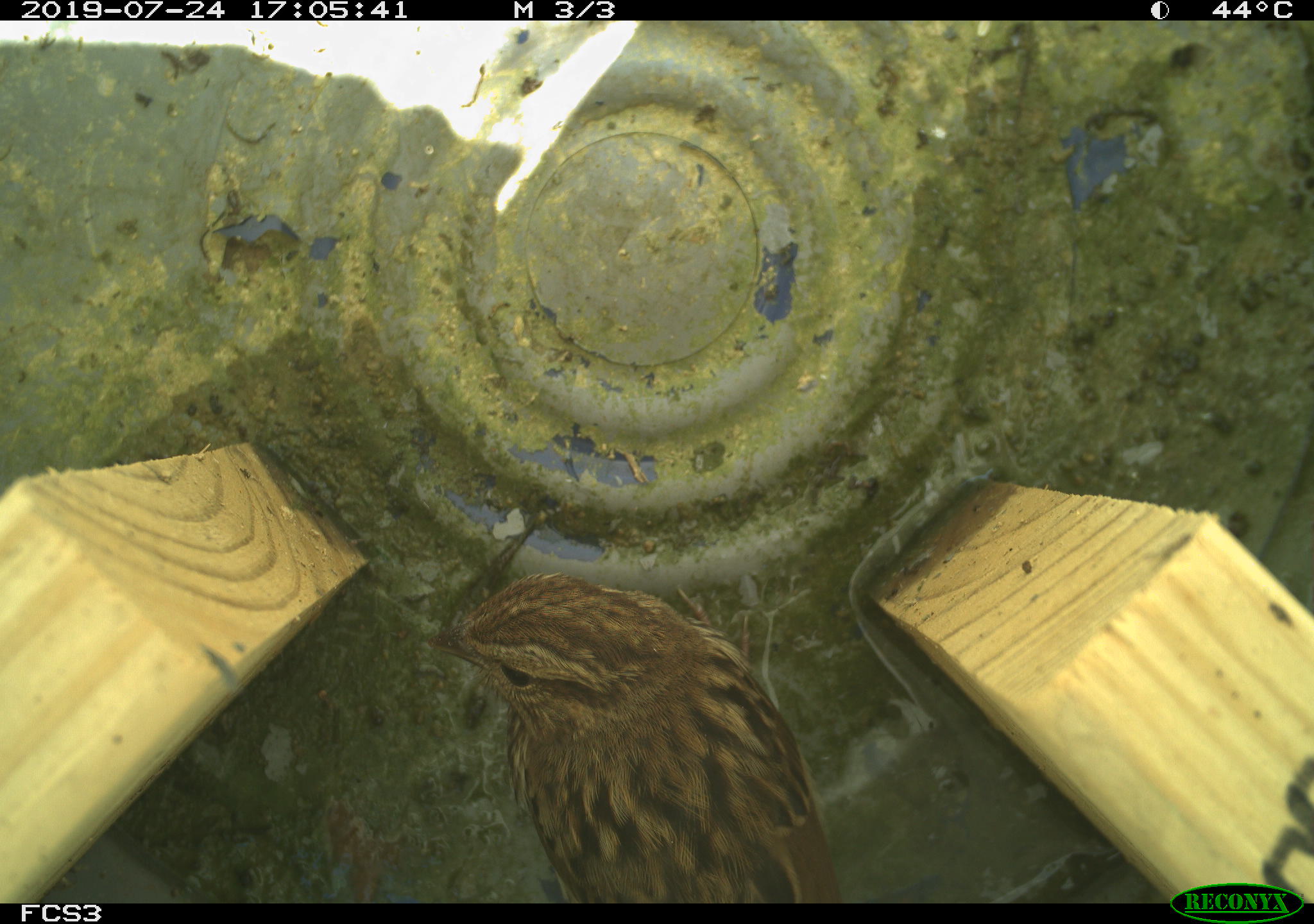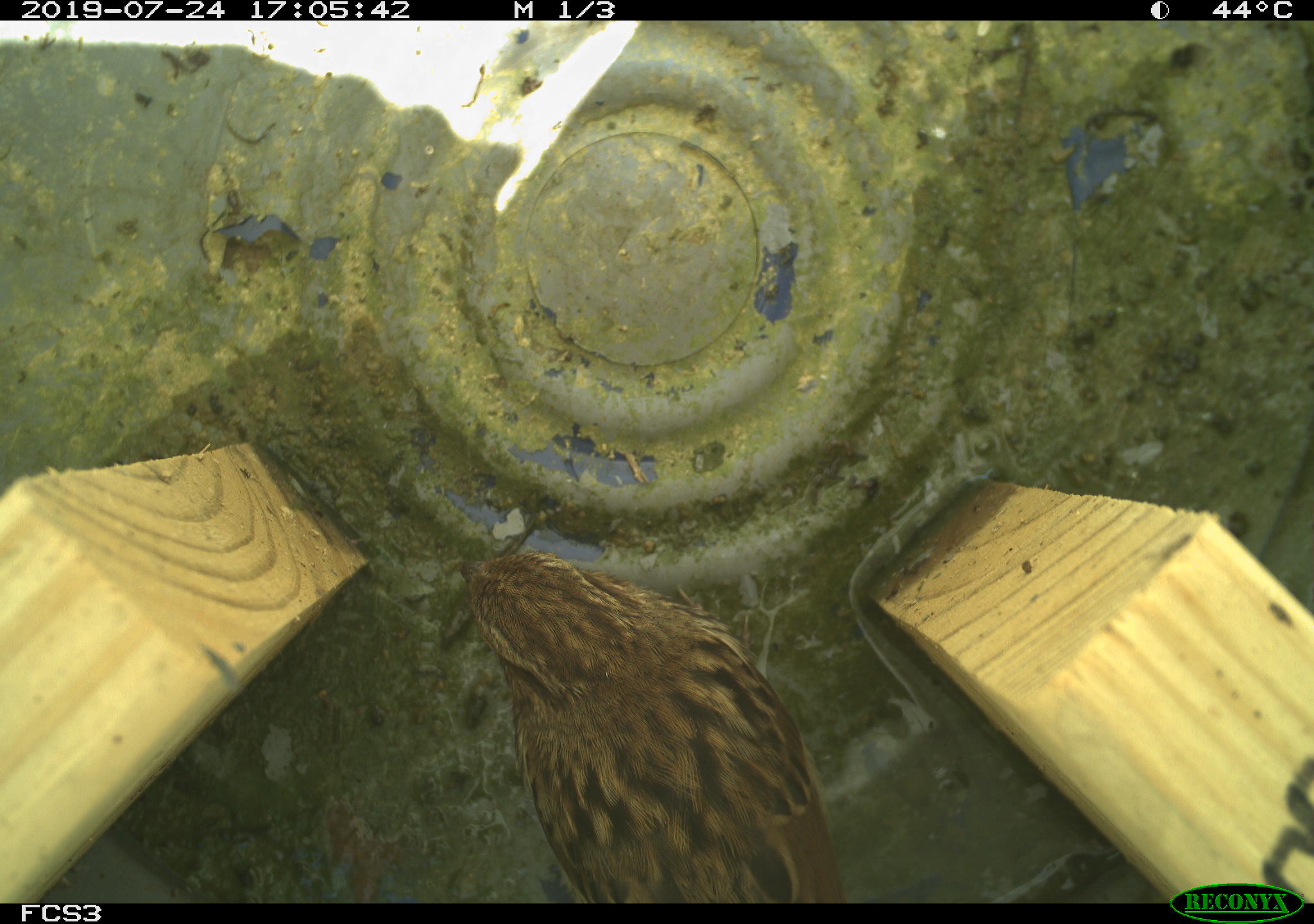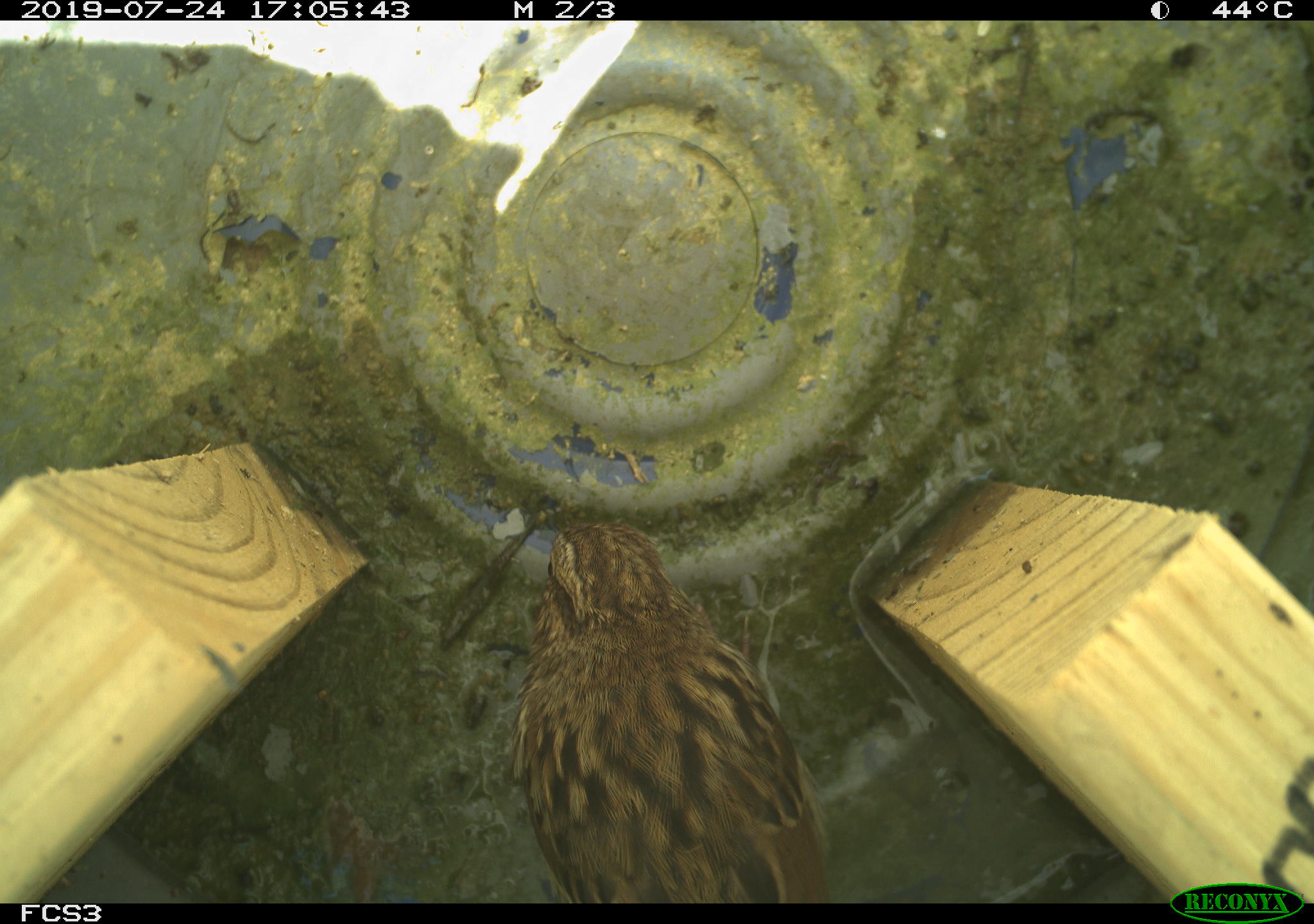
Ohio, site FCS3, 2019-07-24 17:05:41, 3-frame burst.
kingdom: Animalia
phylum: Chordata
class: Aves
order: Passeriformes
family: Passerellidae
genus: Melospiza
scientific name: Melospiza melodia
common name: song sparrow